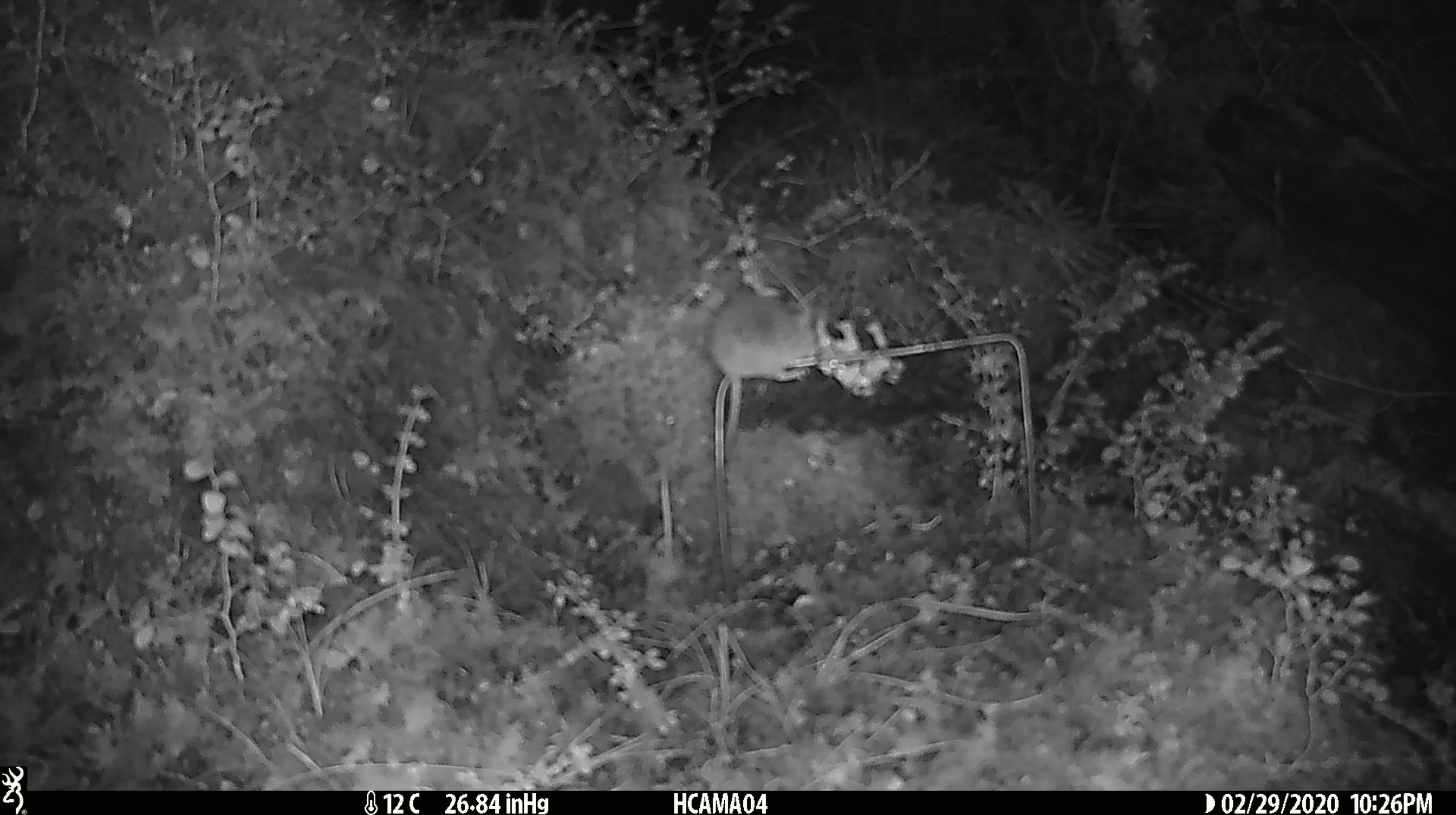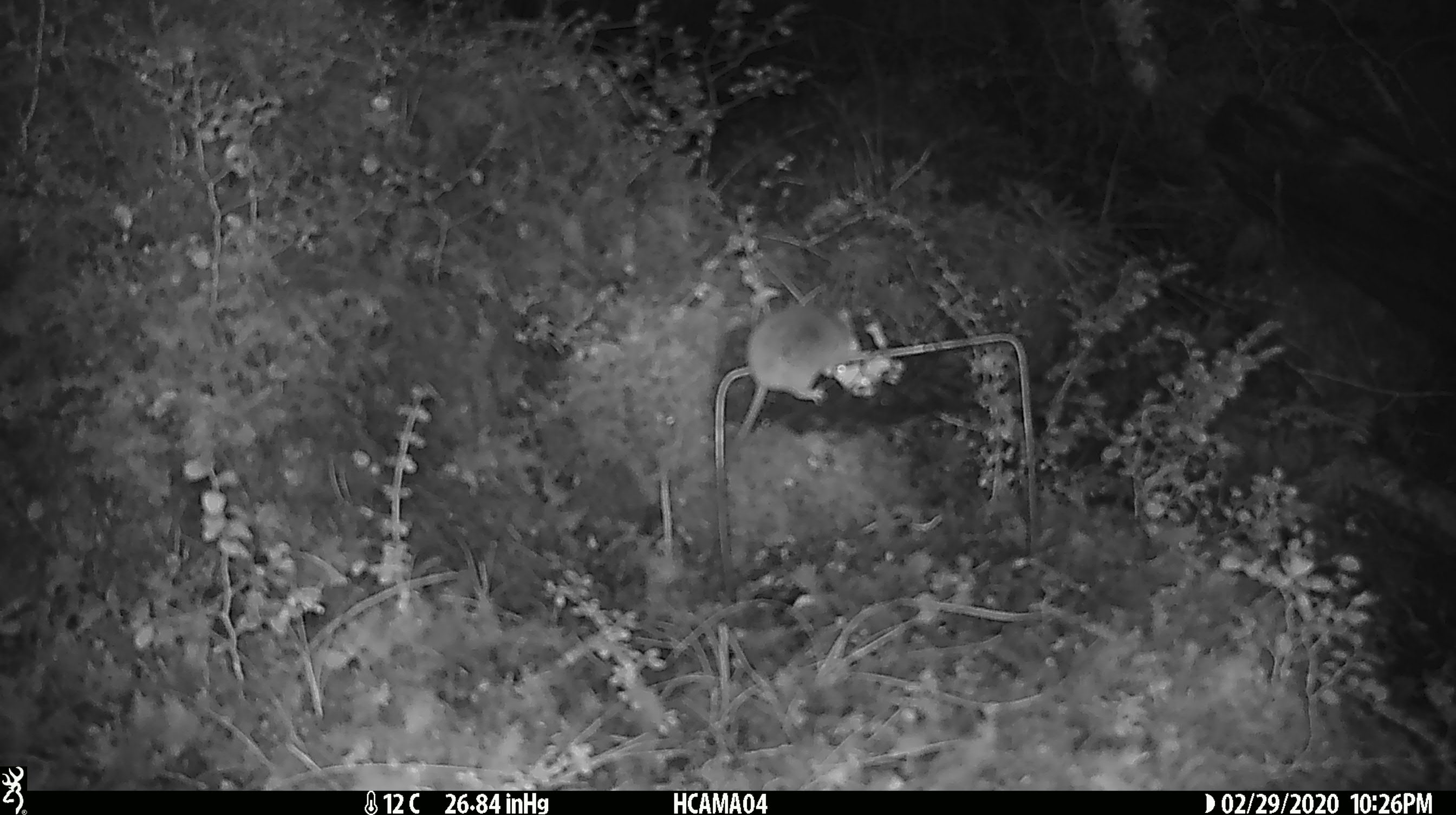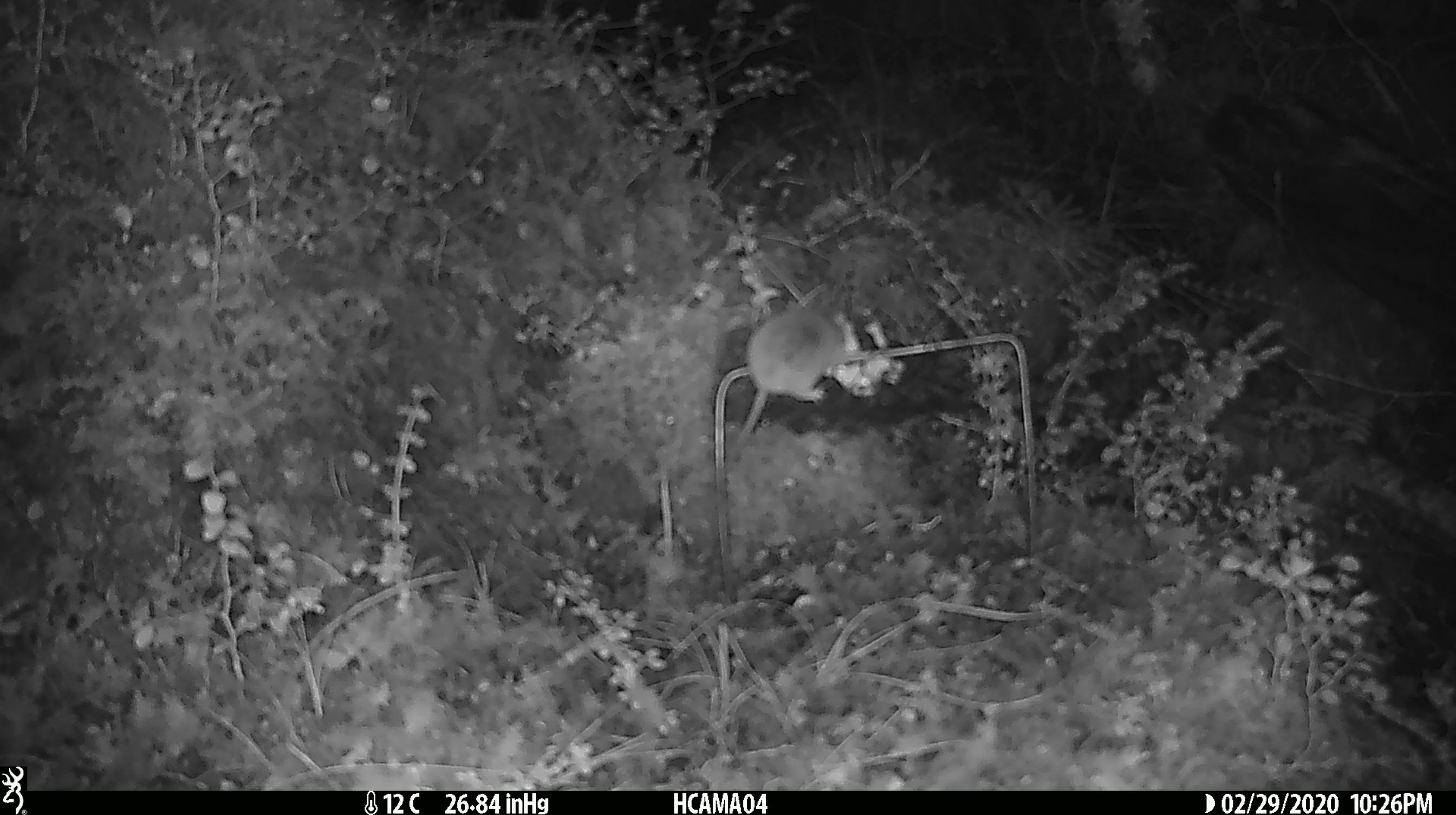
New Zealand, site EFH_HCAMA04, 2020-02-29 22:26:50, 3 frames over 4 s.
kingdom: Animalia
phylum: Chordata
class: Mammalia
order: Rodentia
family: Muridae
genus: Mus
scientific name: Mus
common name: mouse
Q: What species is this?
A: Mouse (Mus).